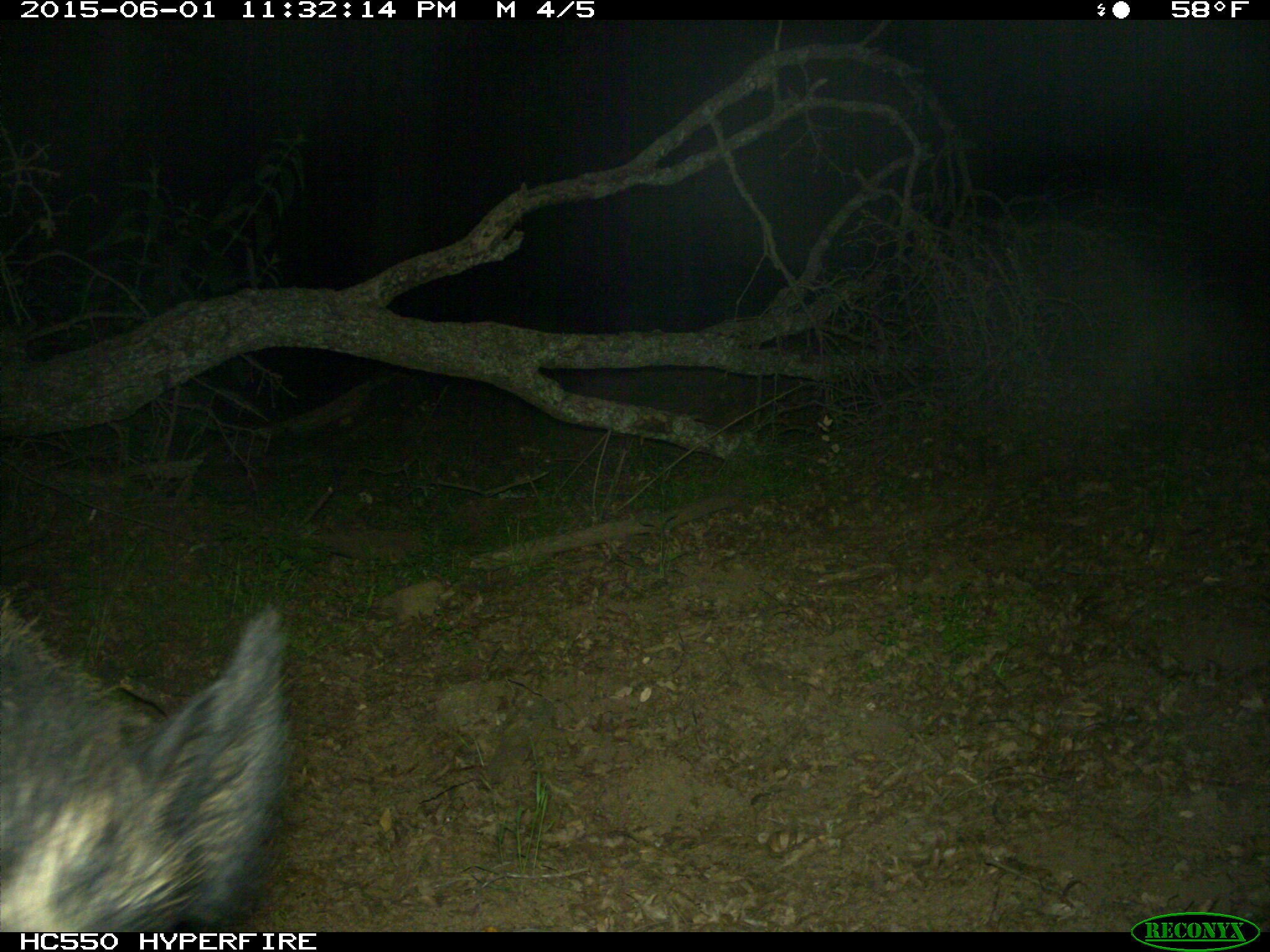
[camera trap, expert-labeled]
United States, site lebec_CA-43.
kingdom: Animalia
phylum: Chordata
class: Mammalia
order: Artiodactyla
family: Suidae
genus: Sus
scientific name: Sus scrofa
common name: wild boar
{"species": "Sus scrofa (wild boar)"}